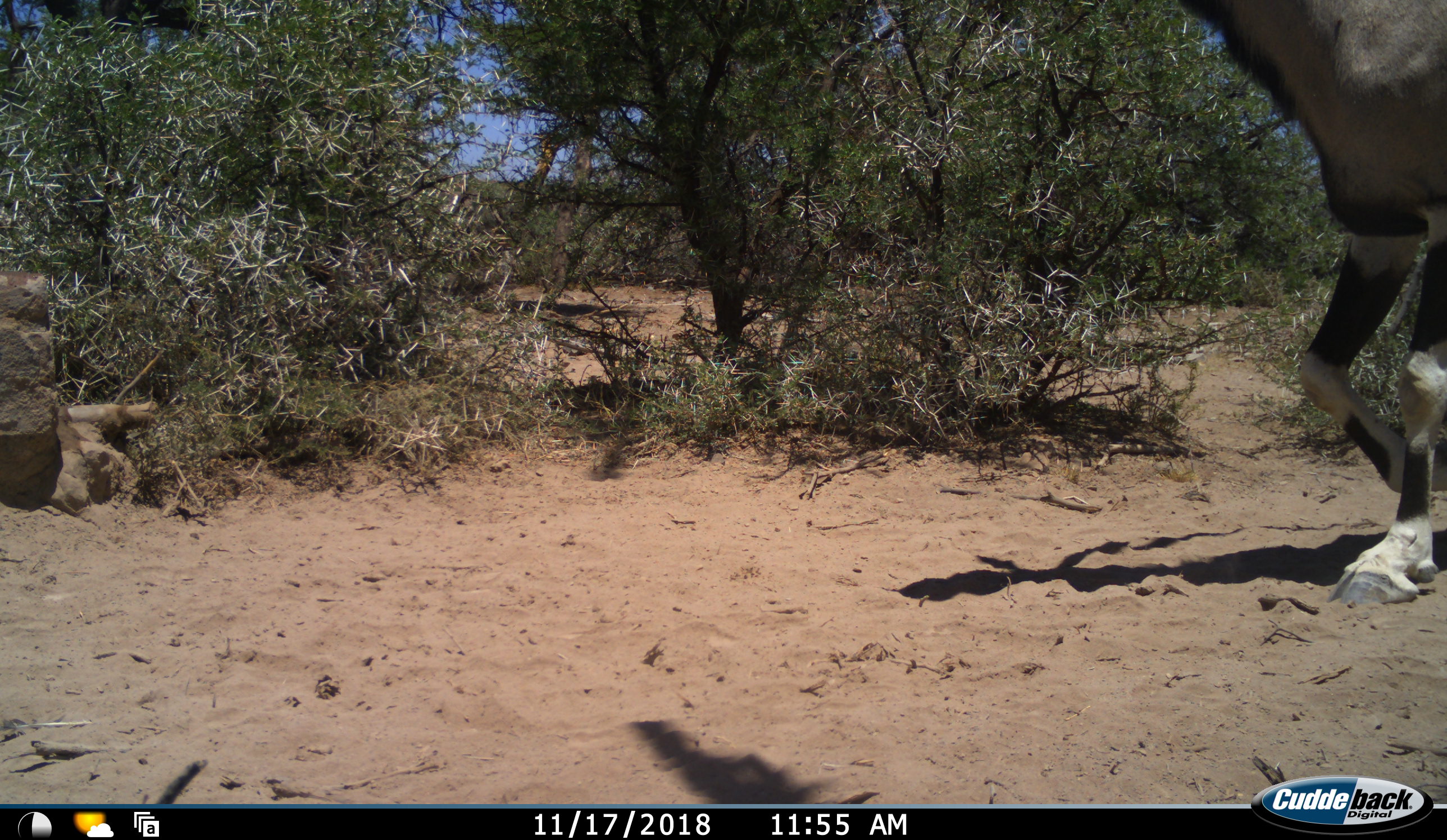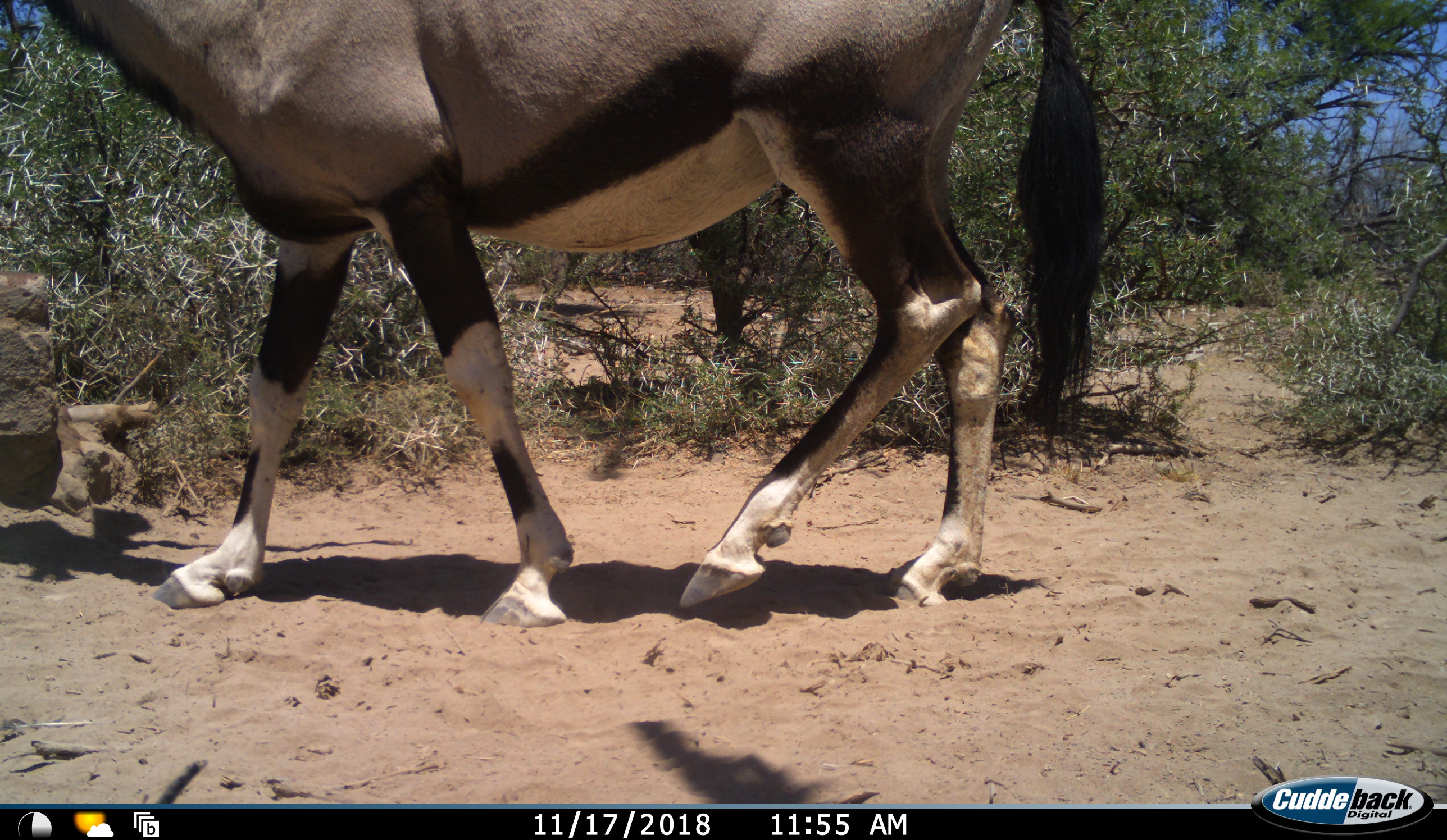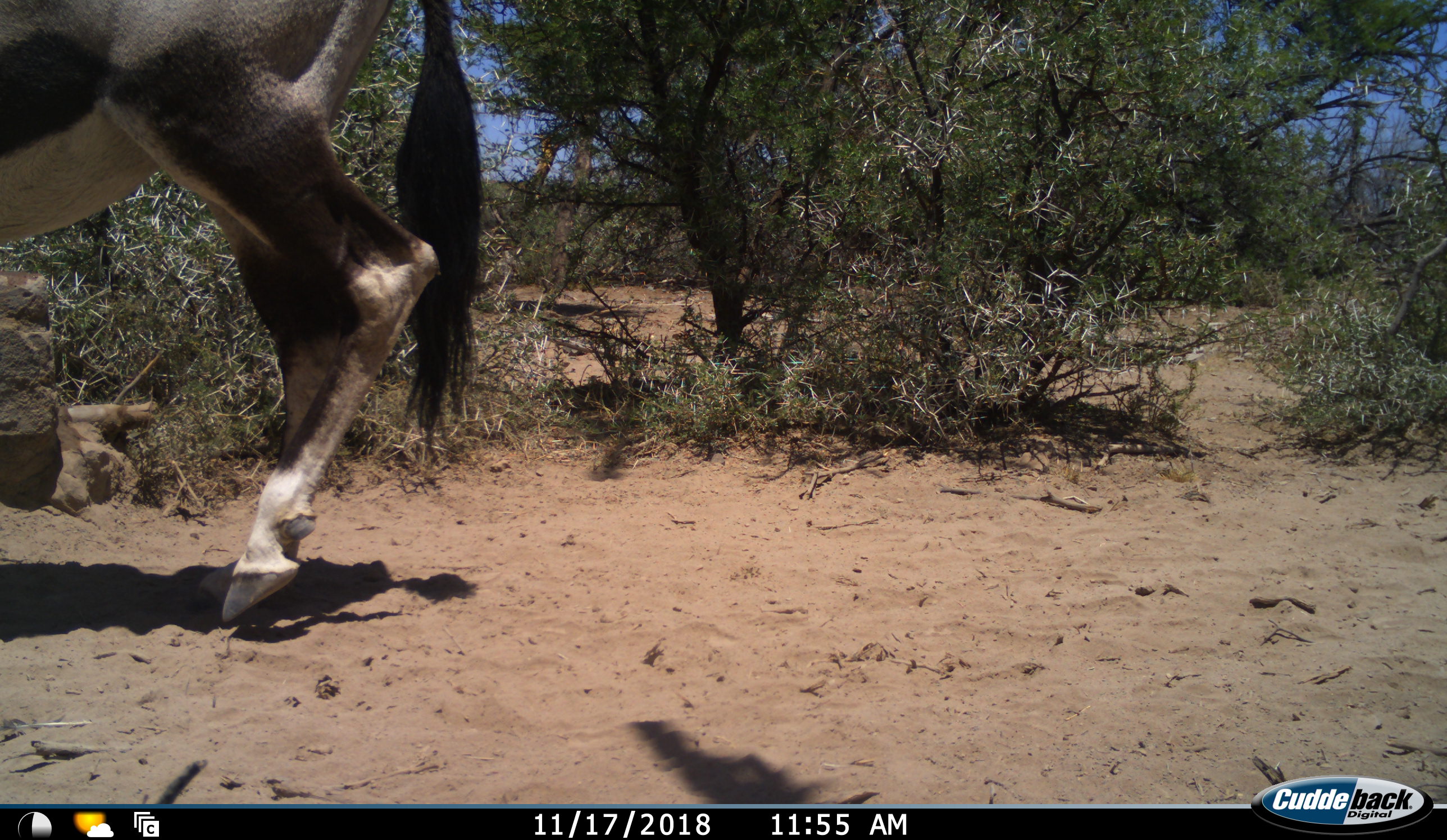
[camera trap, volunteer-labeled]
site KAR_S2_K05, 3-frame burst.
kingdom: Animalia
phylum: Chordata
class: Mammalia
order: Artiodactyla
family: Bovidae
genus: Oryx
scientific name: Oryx gazella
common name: gemsbok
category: oryx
Oryx (gemsbok) (Oryx gazella), count 1. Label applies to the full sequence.